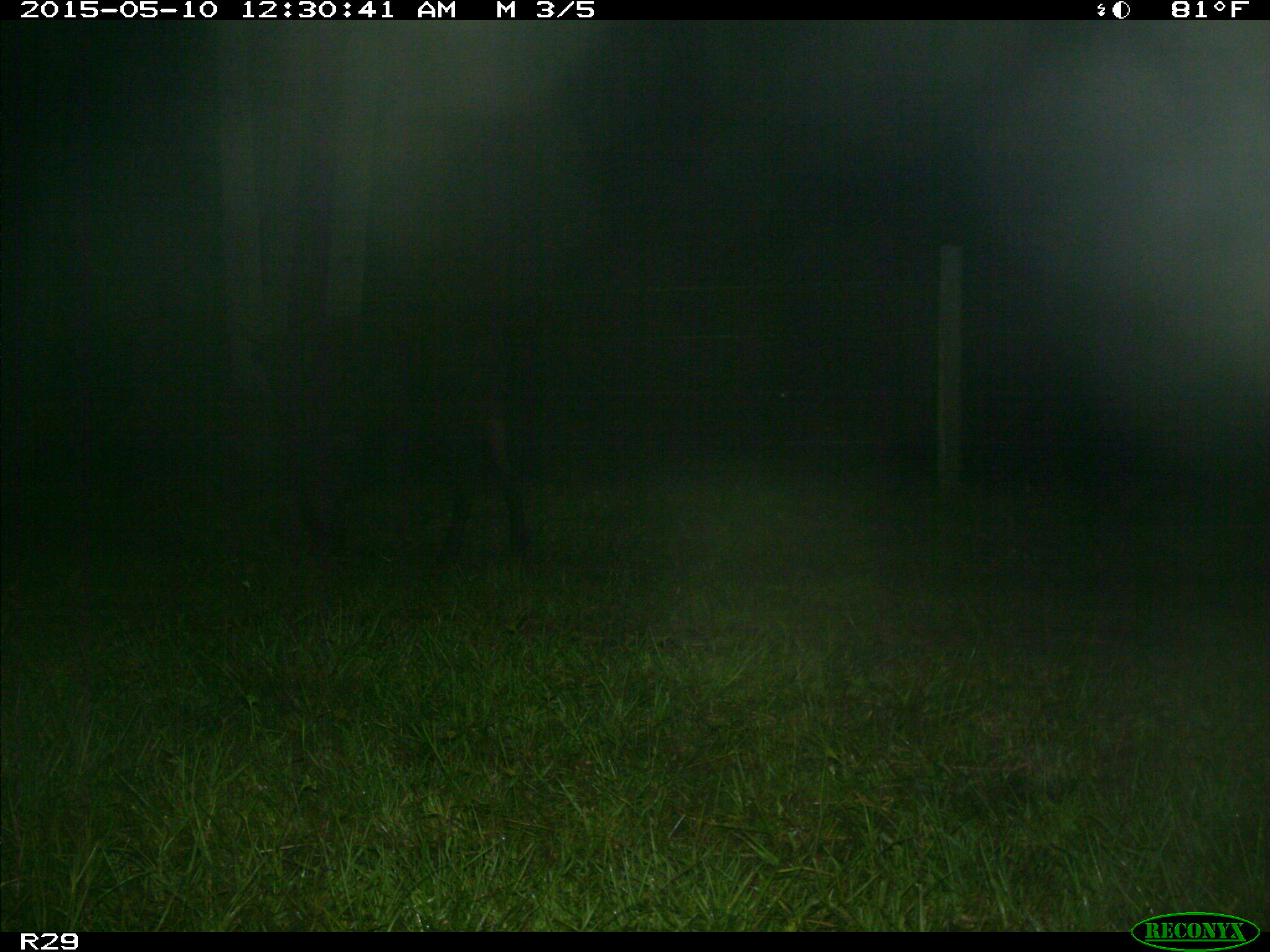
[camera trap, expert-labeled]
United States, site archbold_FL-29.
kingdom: Animalia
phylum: Chordata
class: Mammalia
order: Artiodactyla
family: Bovidae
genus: Bos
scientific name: Bos taurus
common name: domestic cow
Bos taurus (domestic cow).